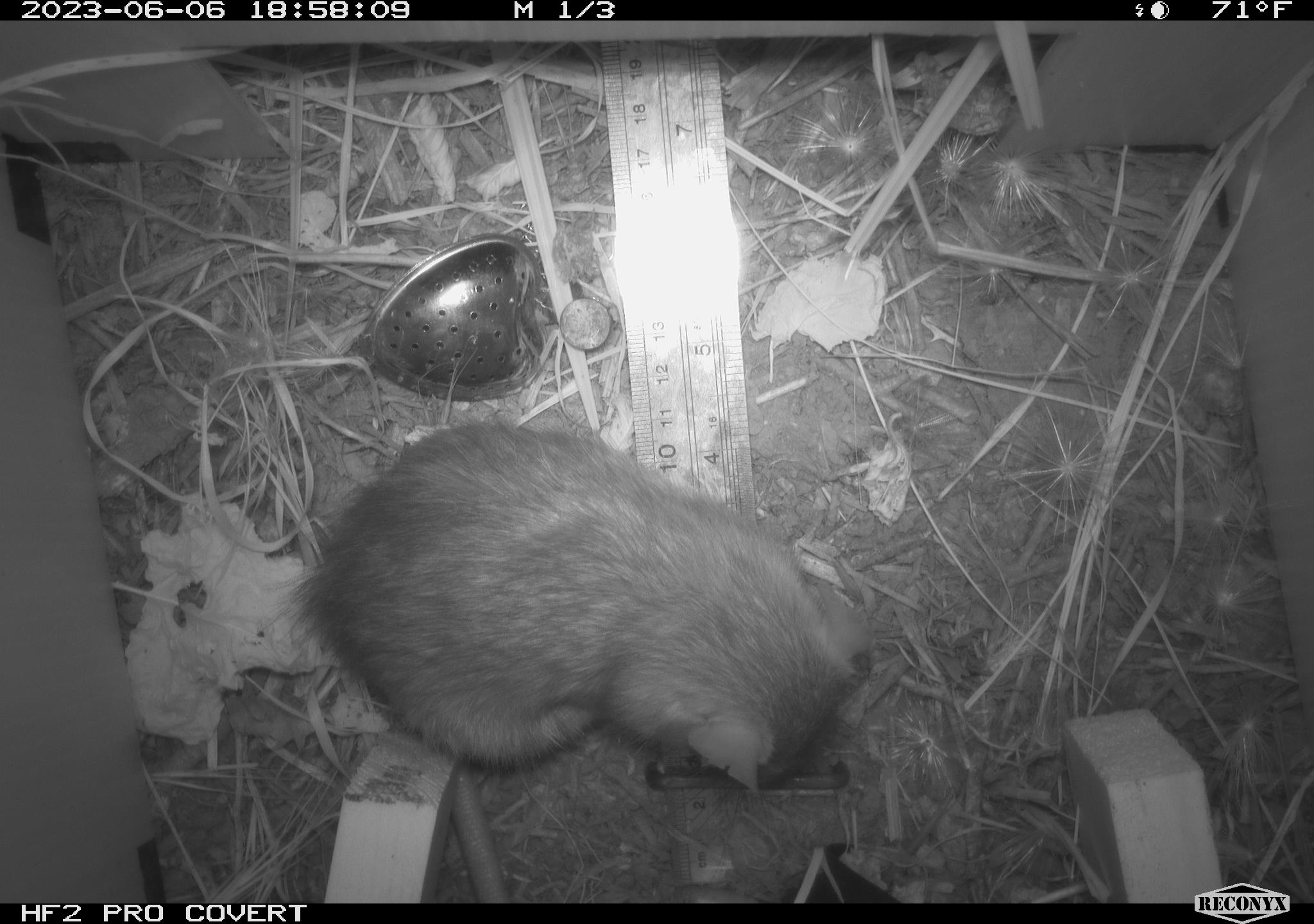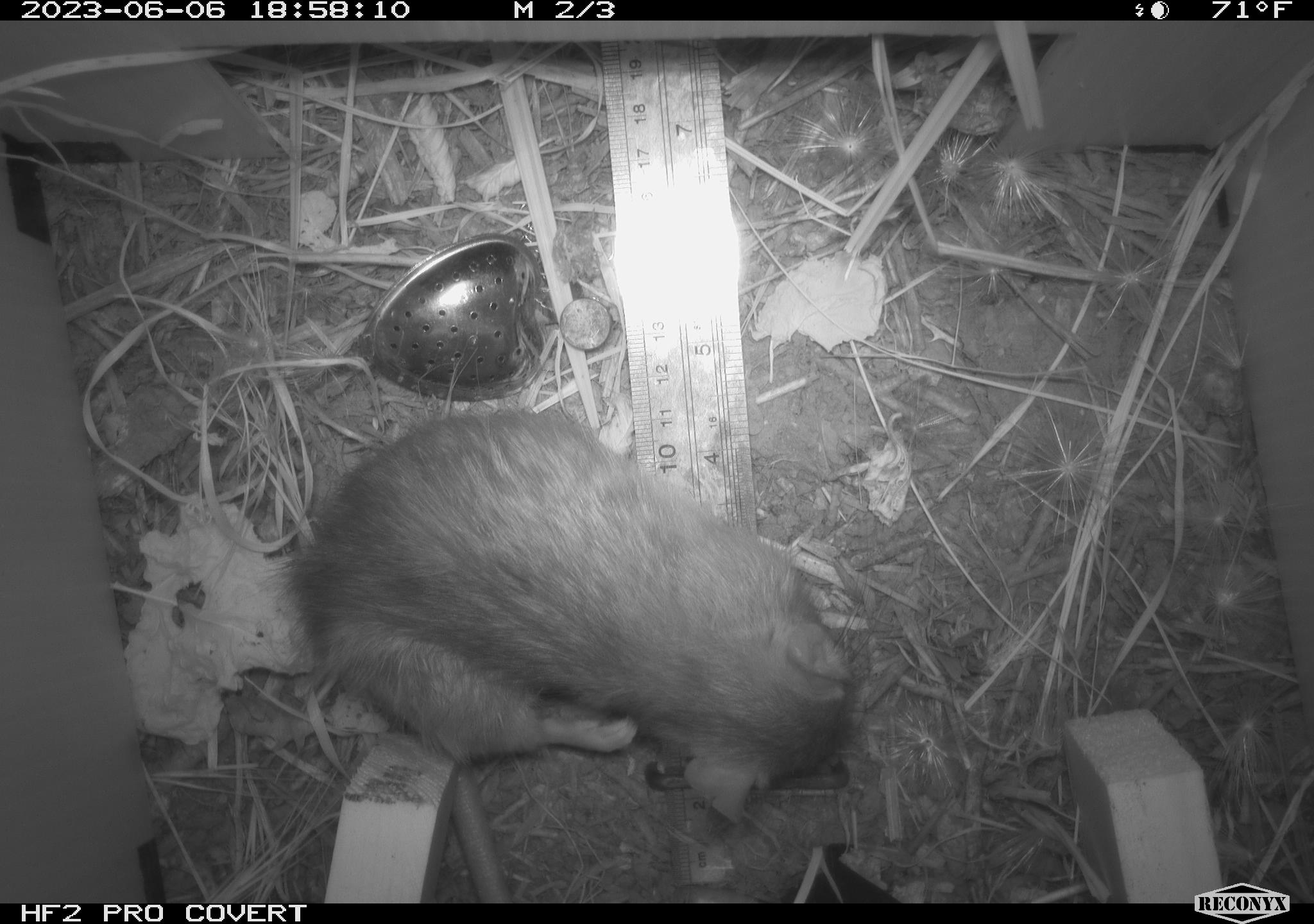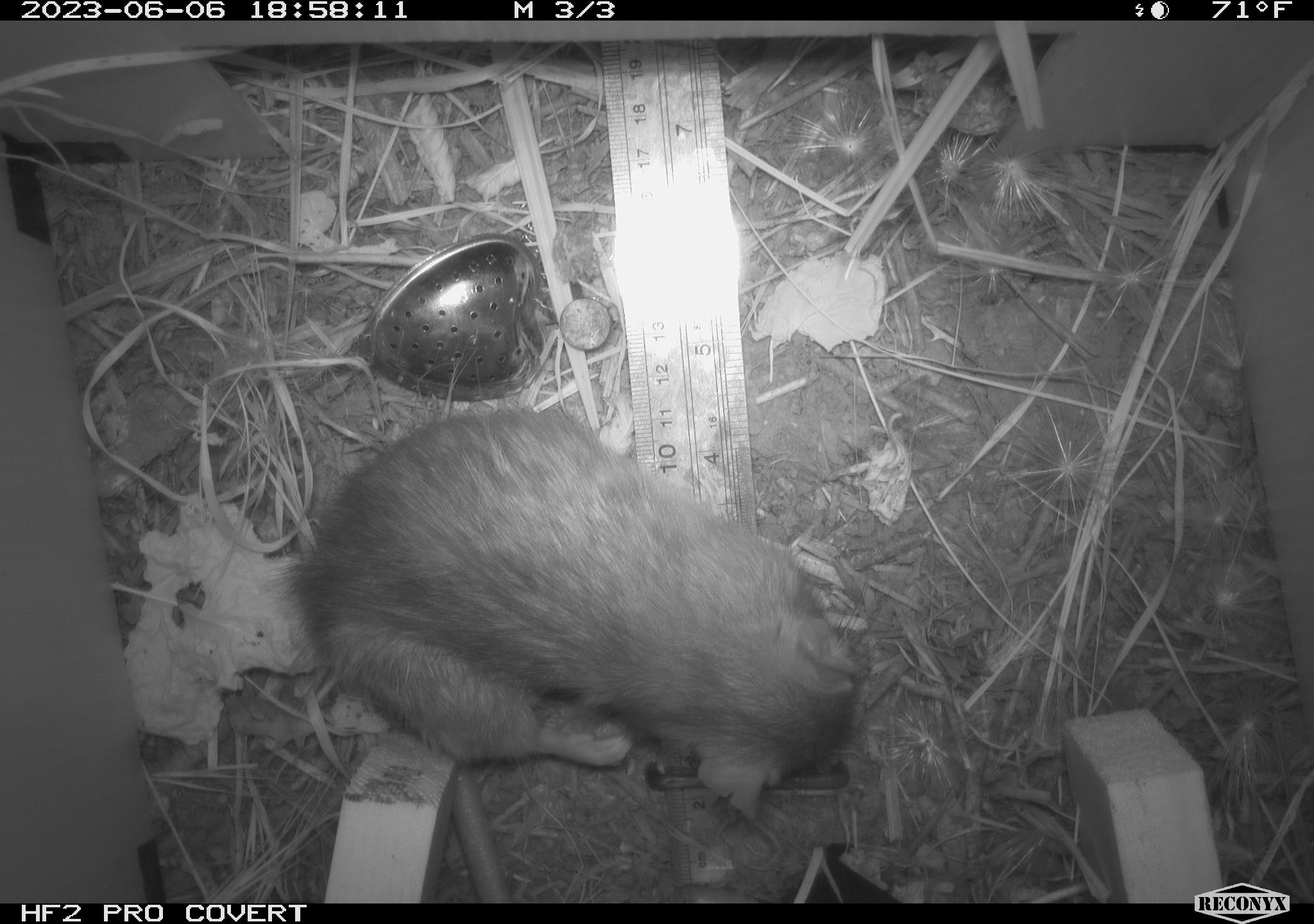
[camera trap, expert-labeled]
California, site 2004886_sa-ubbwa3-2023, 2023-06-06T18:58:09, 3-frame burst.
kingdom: Animalia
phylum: Chordata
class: Mammalia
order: Rodentia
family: Muridae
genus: Rattus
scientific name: Rattus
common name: rat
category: rattus species